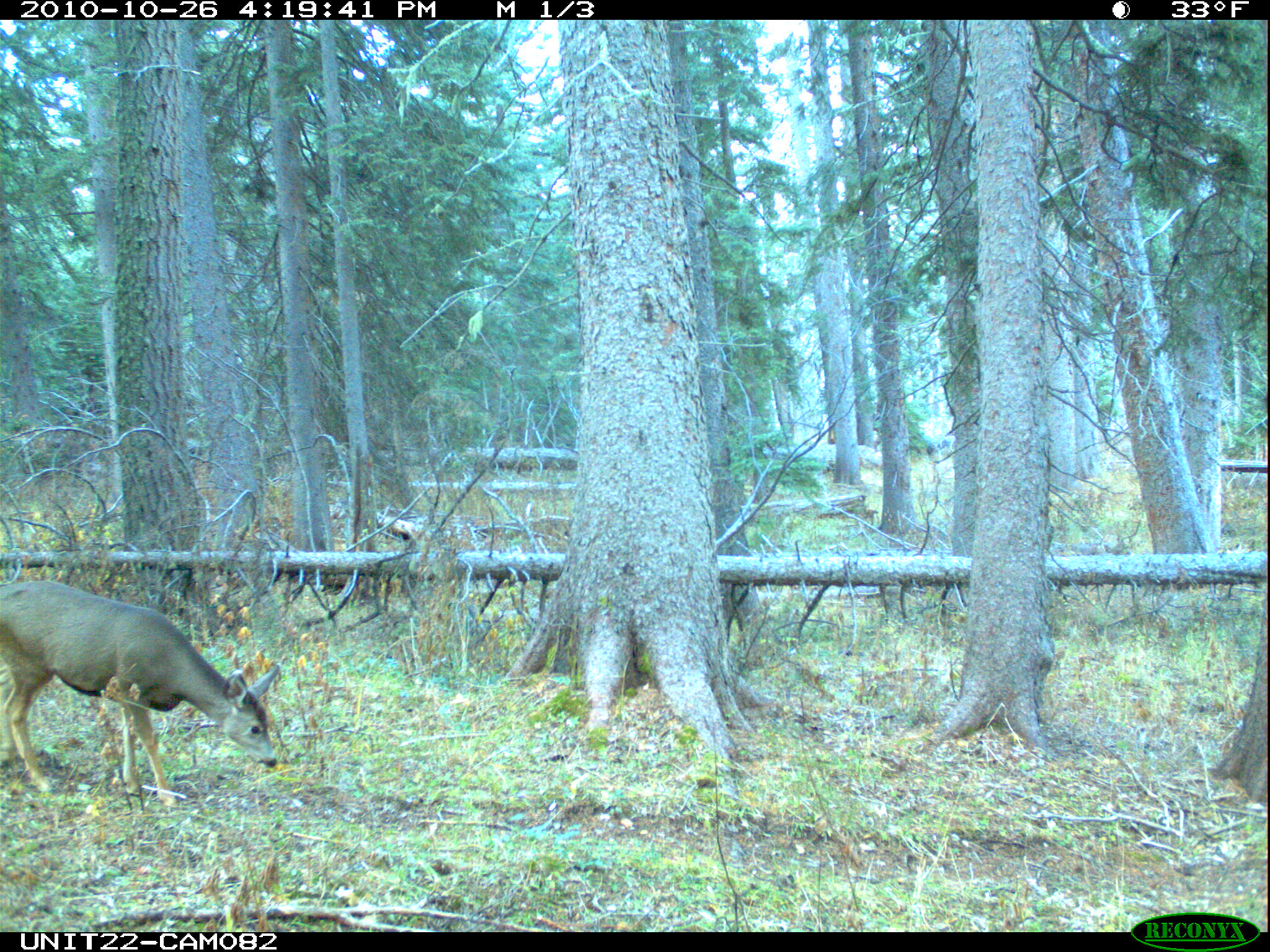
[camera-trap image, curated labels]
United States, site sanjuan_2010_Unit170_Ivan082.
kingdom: Animalia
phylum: Chordata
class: Mammalia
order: Artiodactyla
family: Cervidae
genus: Odocoileus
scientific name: Odocoileus hemionus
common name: mule deer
Odocoileus hemionus (mule deer).